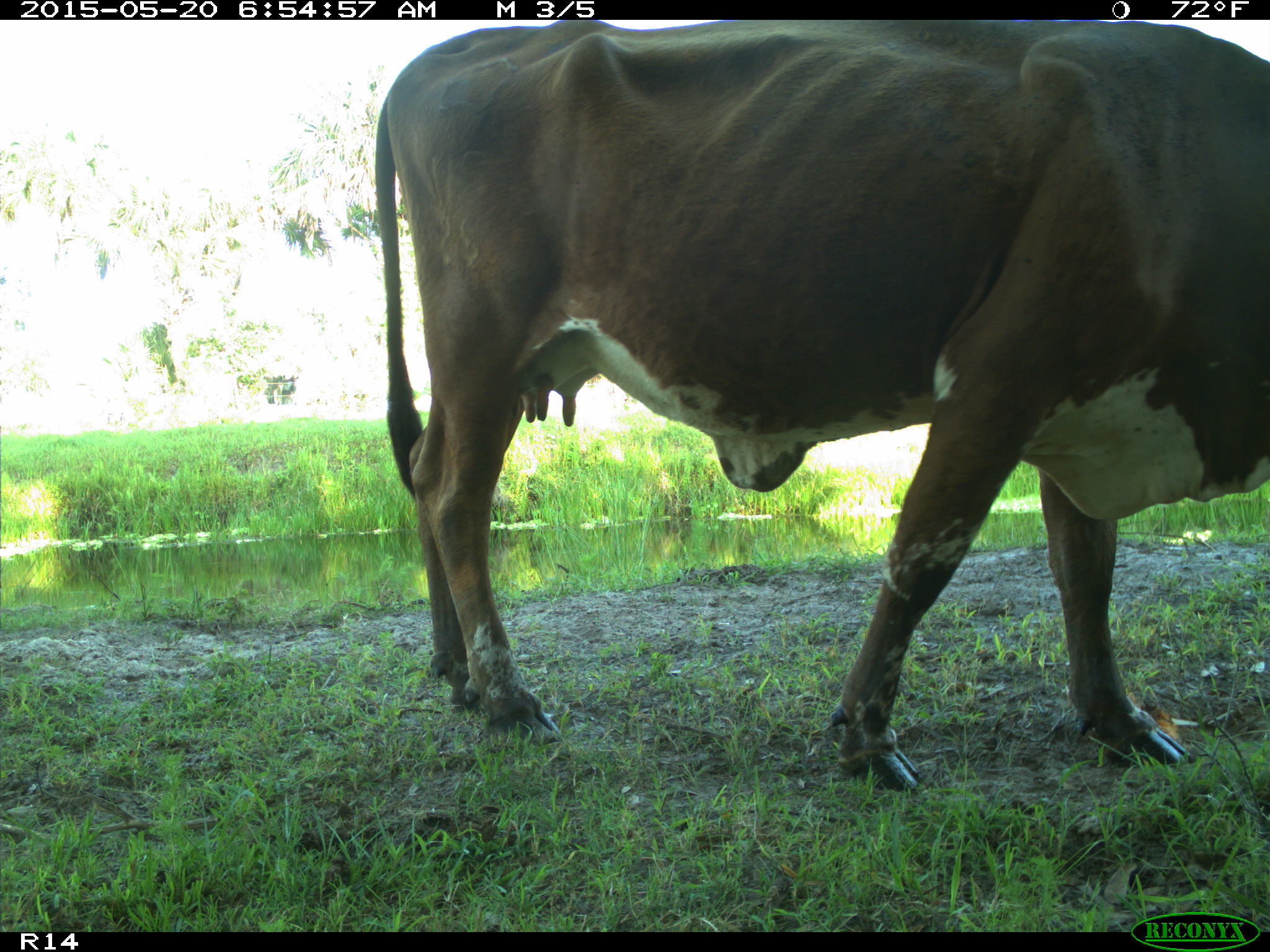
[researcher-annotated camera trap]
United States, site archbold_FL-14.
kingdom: Animalia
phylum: Chordata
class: Mammalia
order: Artiodactyla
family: Bovidae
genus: Bos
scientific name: Bos taurus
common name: domestic cow